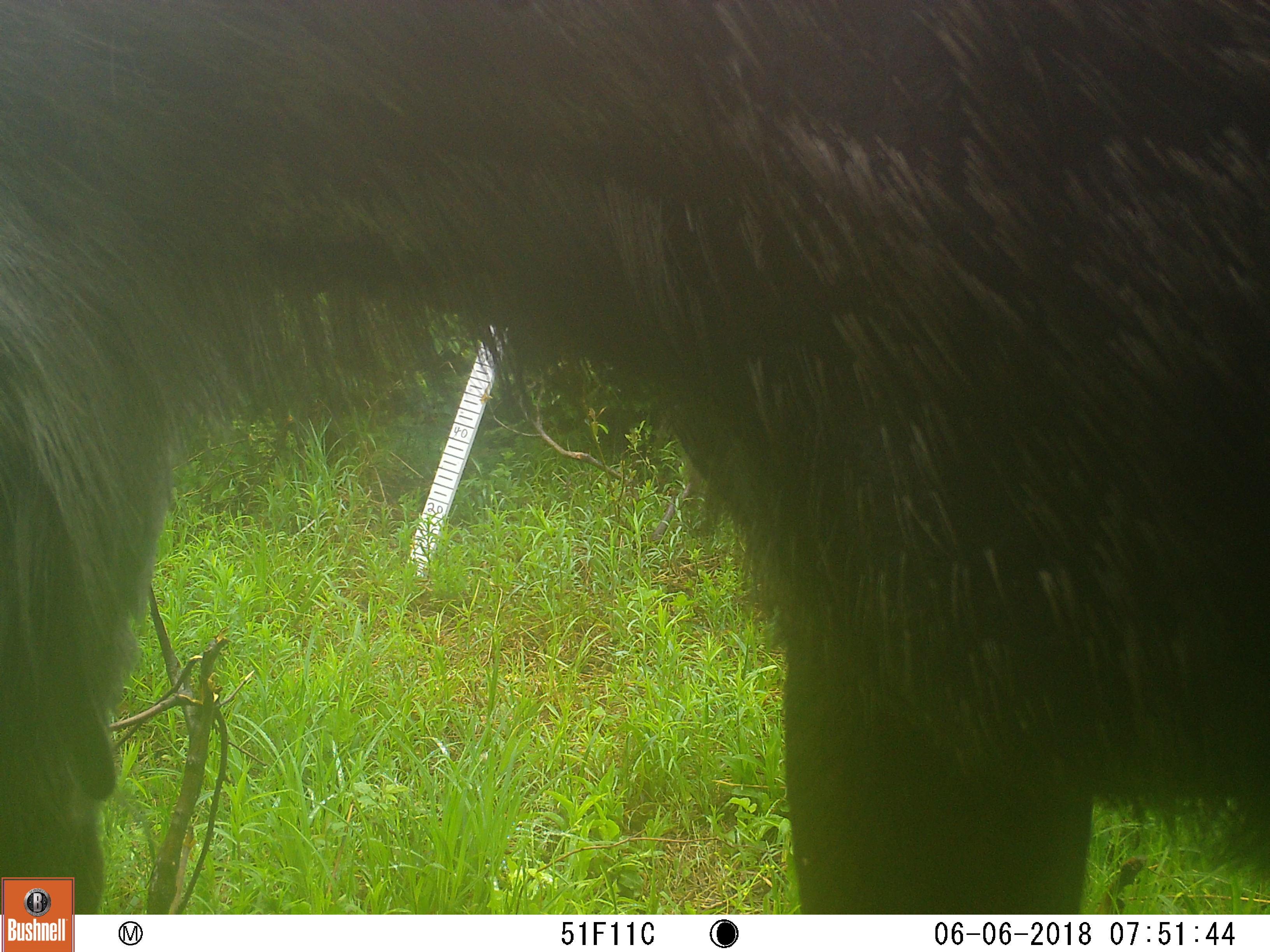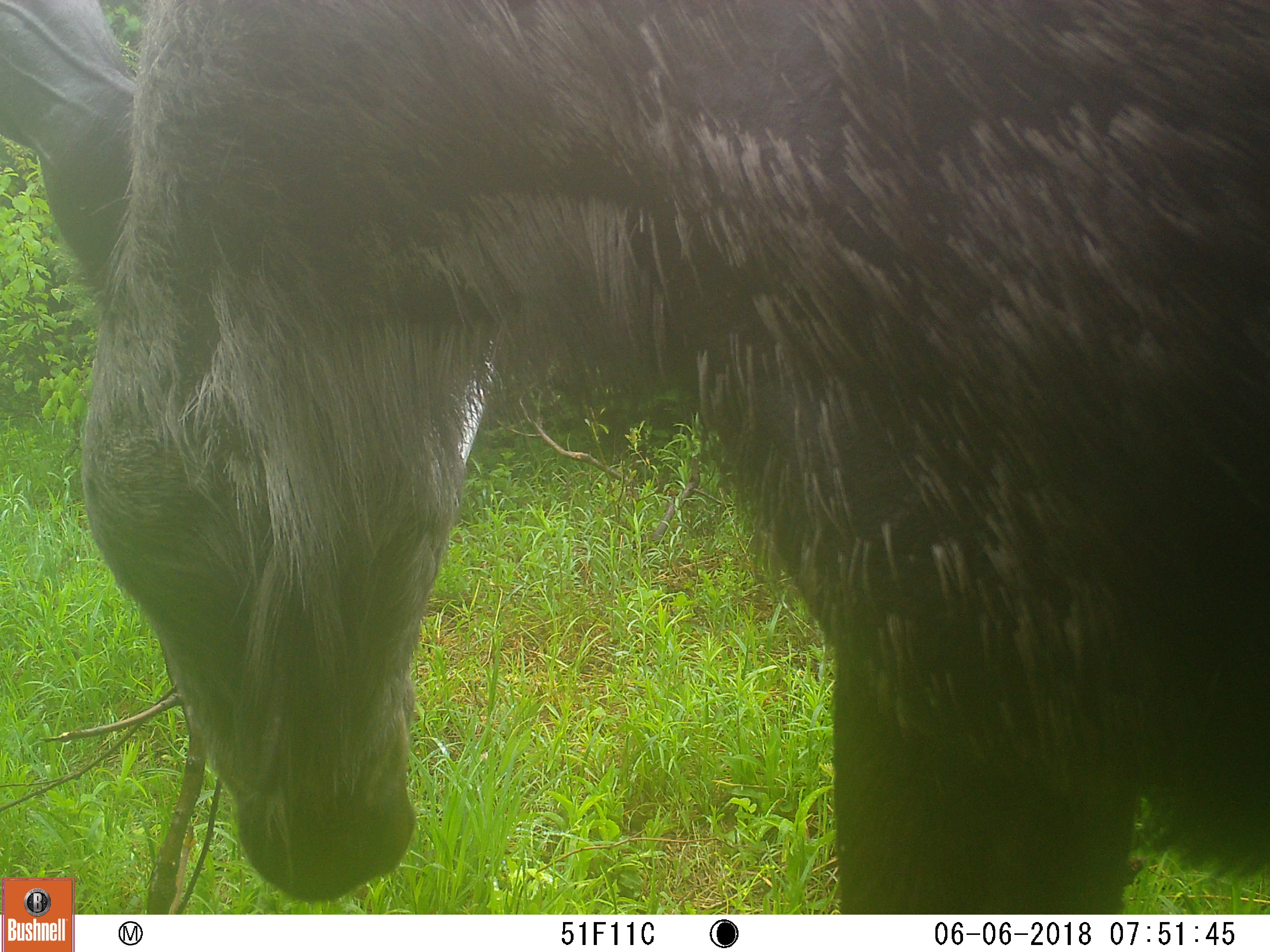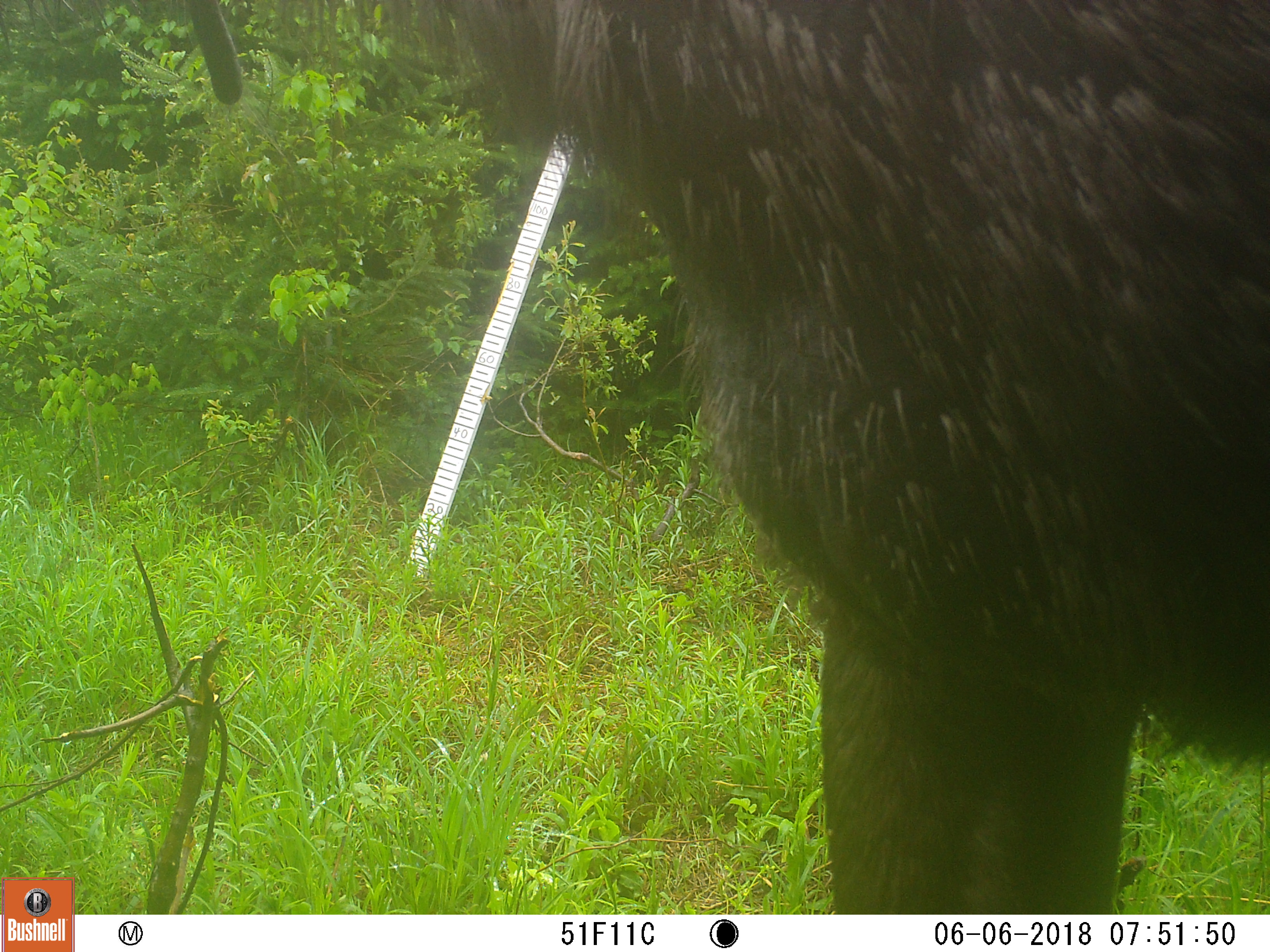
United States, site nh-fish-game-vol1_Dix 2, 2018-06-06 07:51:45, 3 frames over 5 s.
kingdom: Animalia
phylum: Chordata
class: Mammalia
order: Artiodactyla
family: Cervidae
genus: Alces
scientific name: Alces alces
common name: moose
Moose (Alces alces).